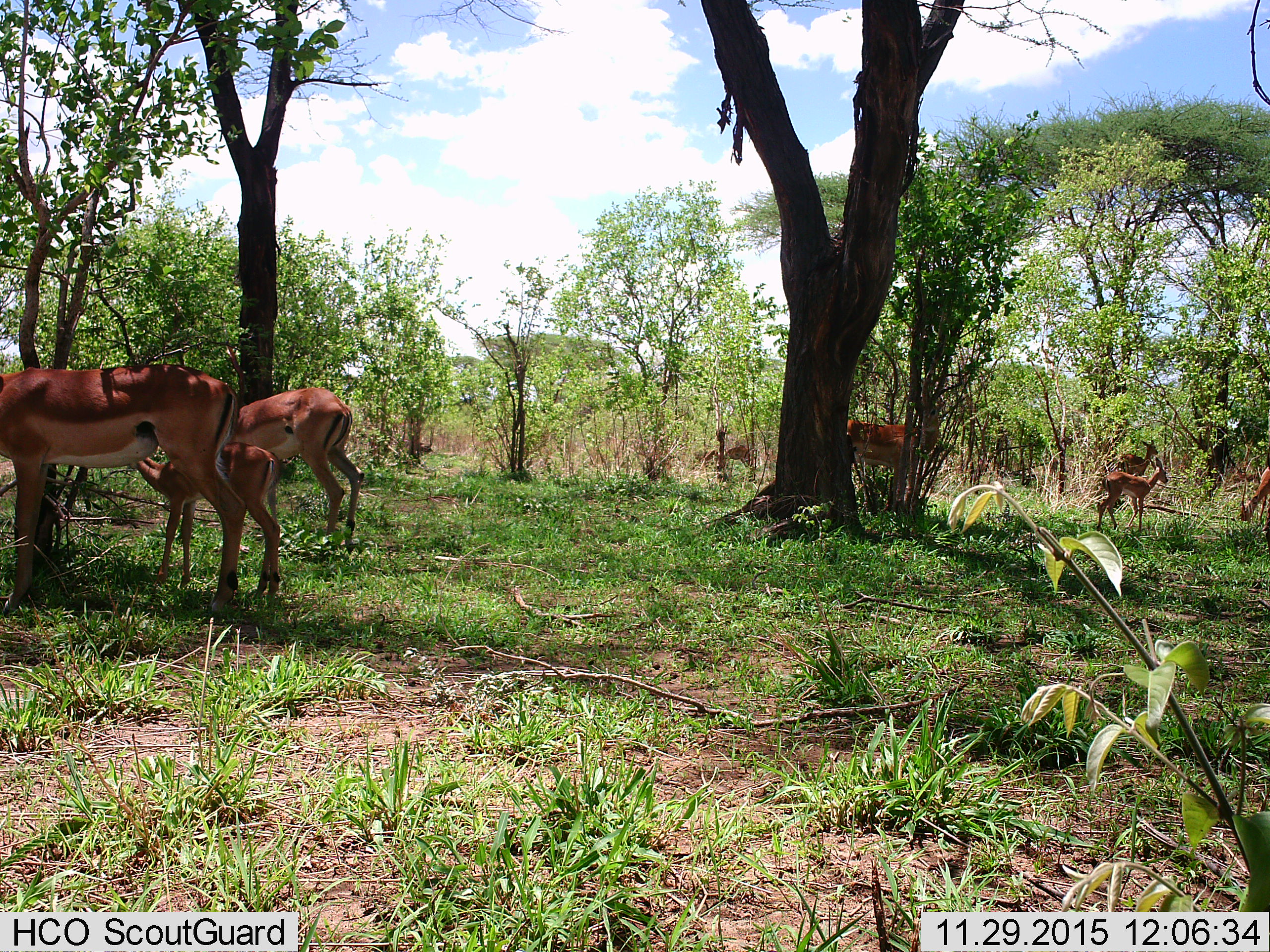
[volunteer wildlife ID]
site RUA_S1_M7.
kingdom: Animalia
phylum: Chordata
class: Mammalia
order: Artiodactyla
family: Bovidae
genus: Aepyceros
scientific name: Aepyceros melampus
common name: impala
Impala (Aepyceros melampus), count 7. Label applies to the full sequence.